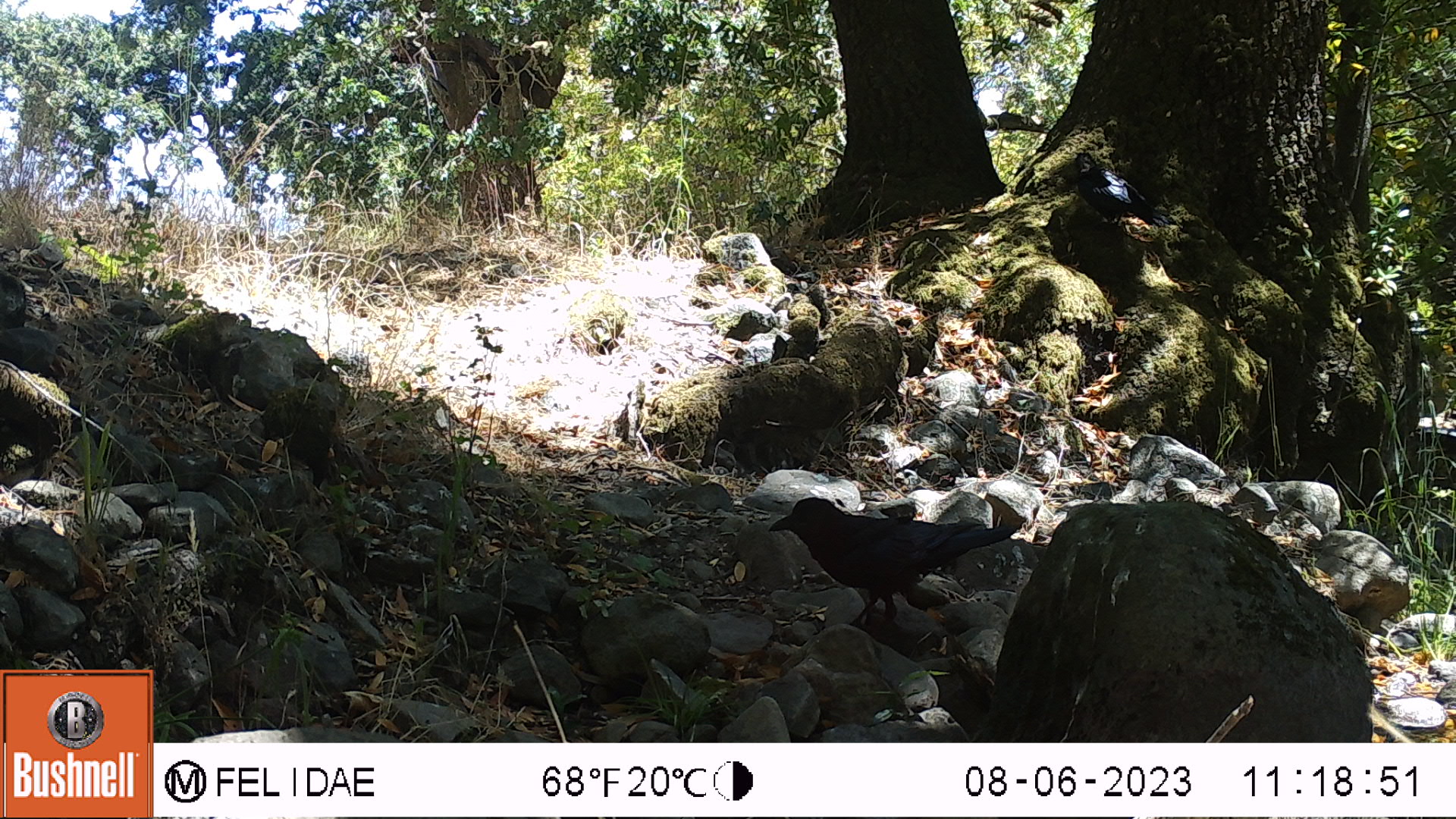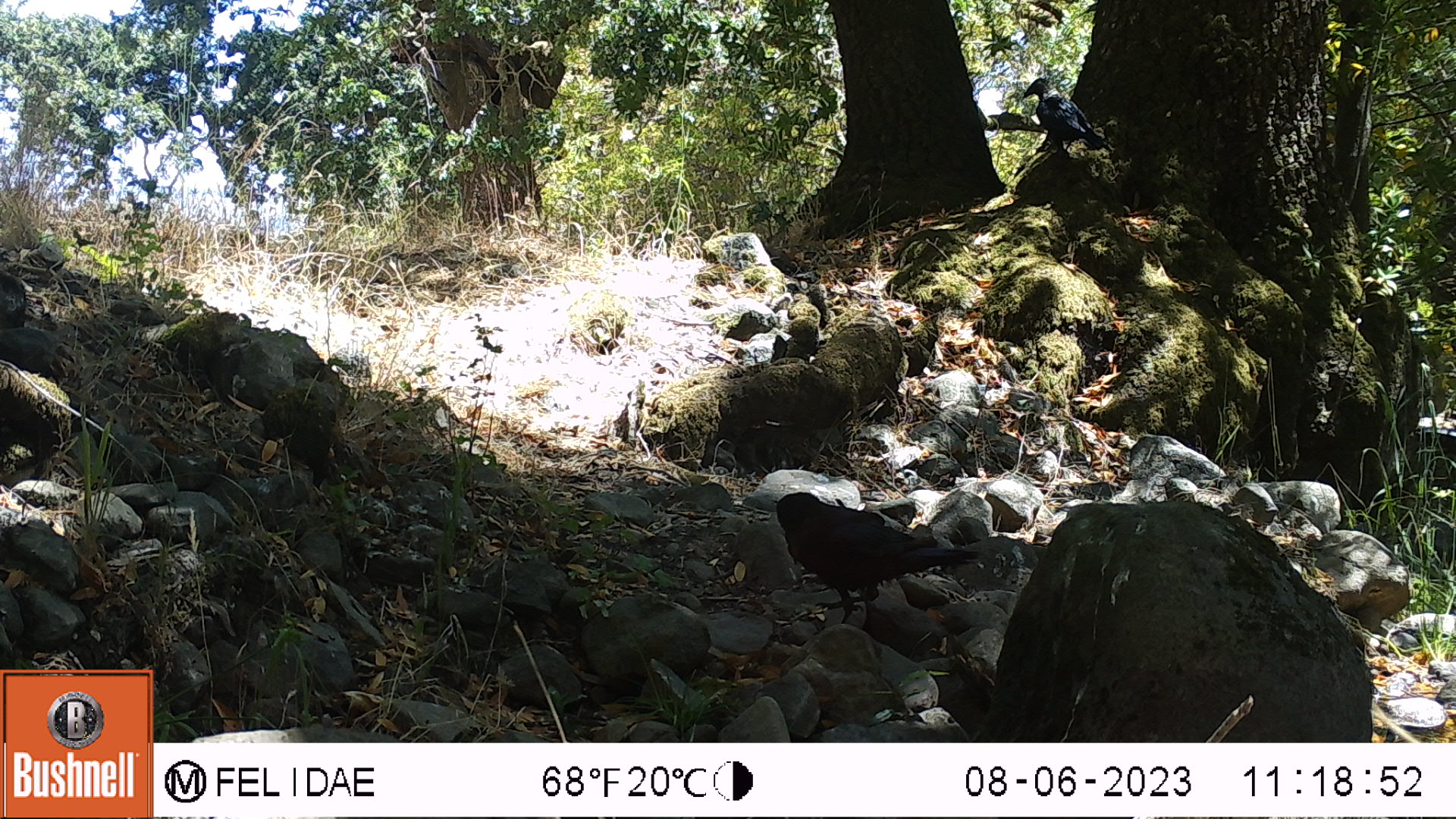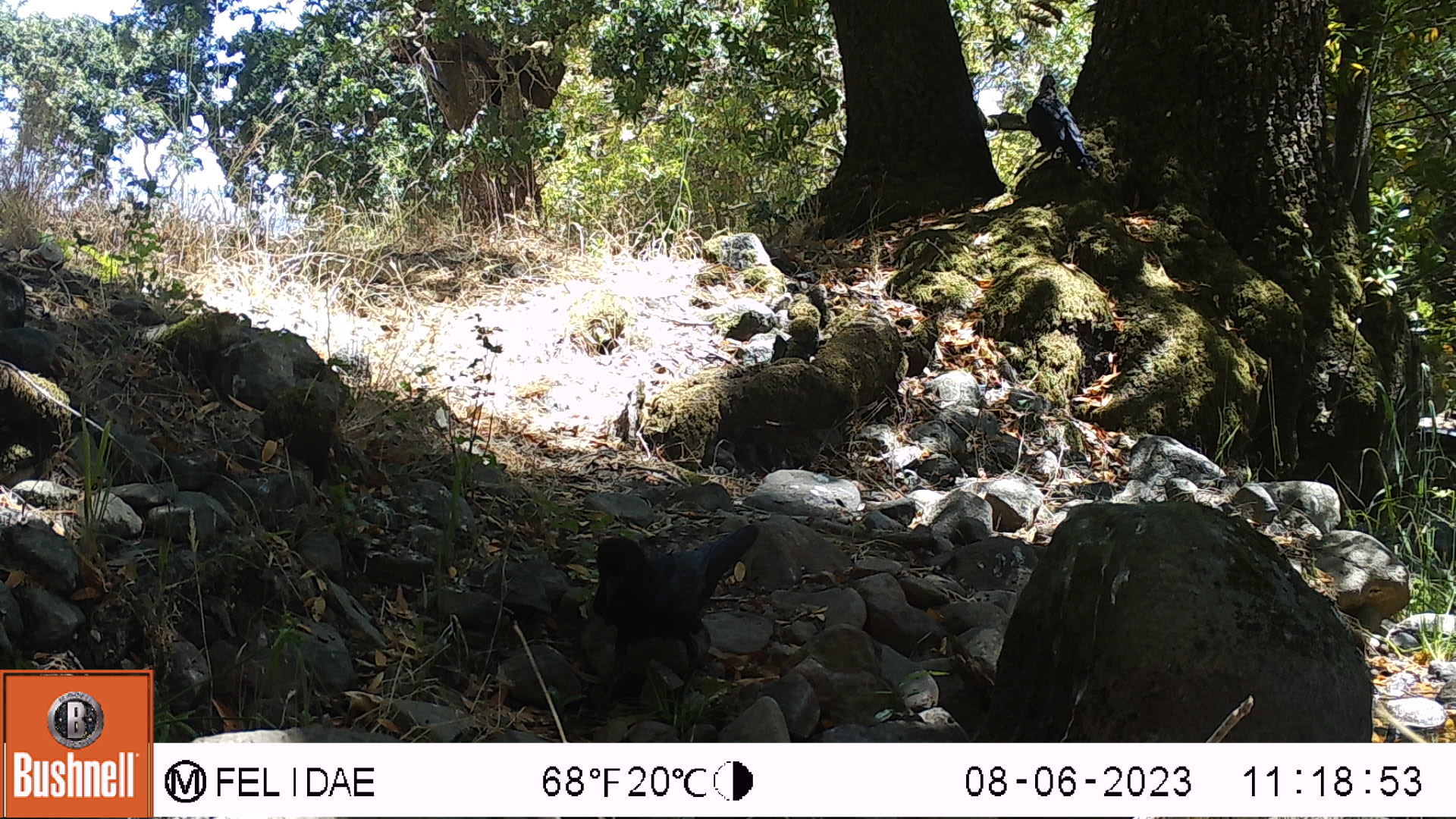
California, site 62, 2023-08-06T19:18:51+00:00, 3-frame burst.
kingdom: Animalia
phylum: Chordata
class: Aves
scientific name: Aves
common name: bird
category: unknown bird